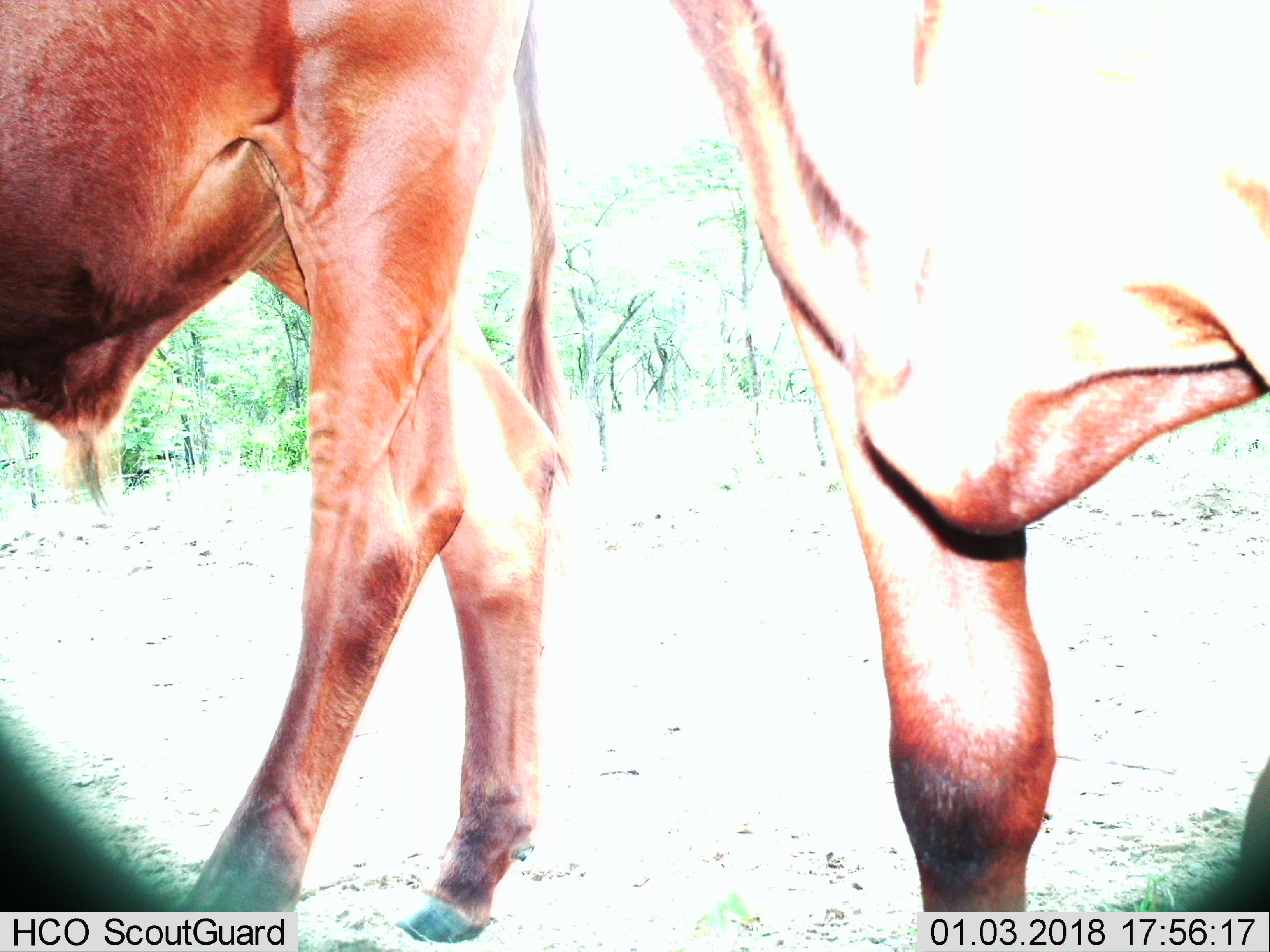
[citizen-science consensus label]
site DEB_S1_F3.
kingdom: Animalia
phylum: Chordata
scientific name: Vertebrata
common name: domestic animal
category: domesticanimal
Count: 2.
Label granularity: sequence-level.